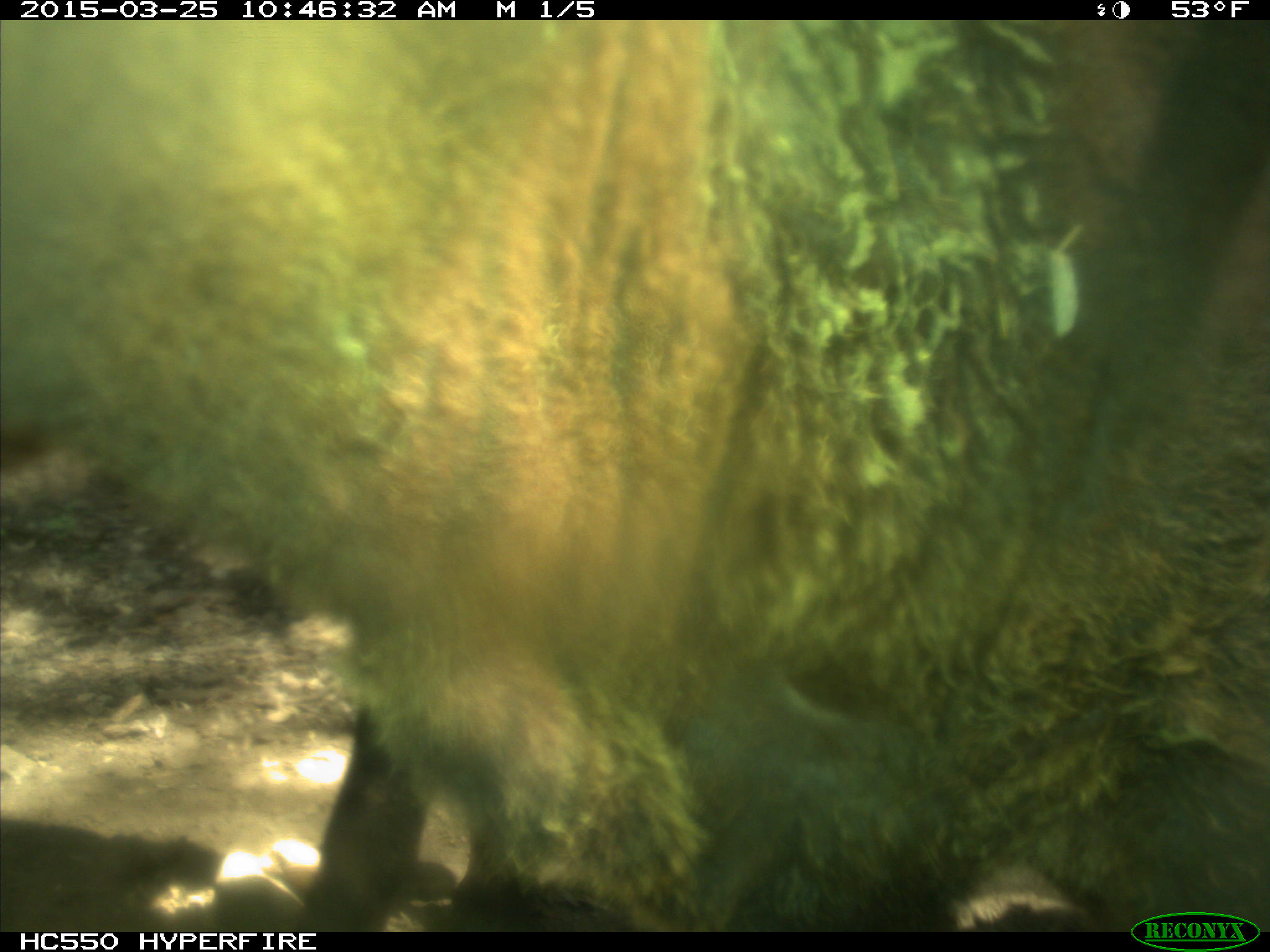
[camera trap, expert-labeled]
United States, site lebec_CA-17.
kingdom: Animalia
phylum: Chordata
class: Mammalia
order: Artiodactyla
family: Bovidae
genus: Bos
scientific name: Bos taurus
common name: domestic cow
Bos taurus (domestic cow).